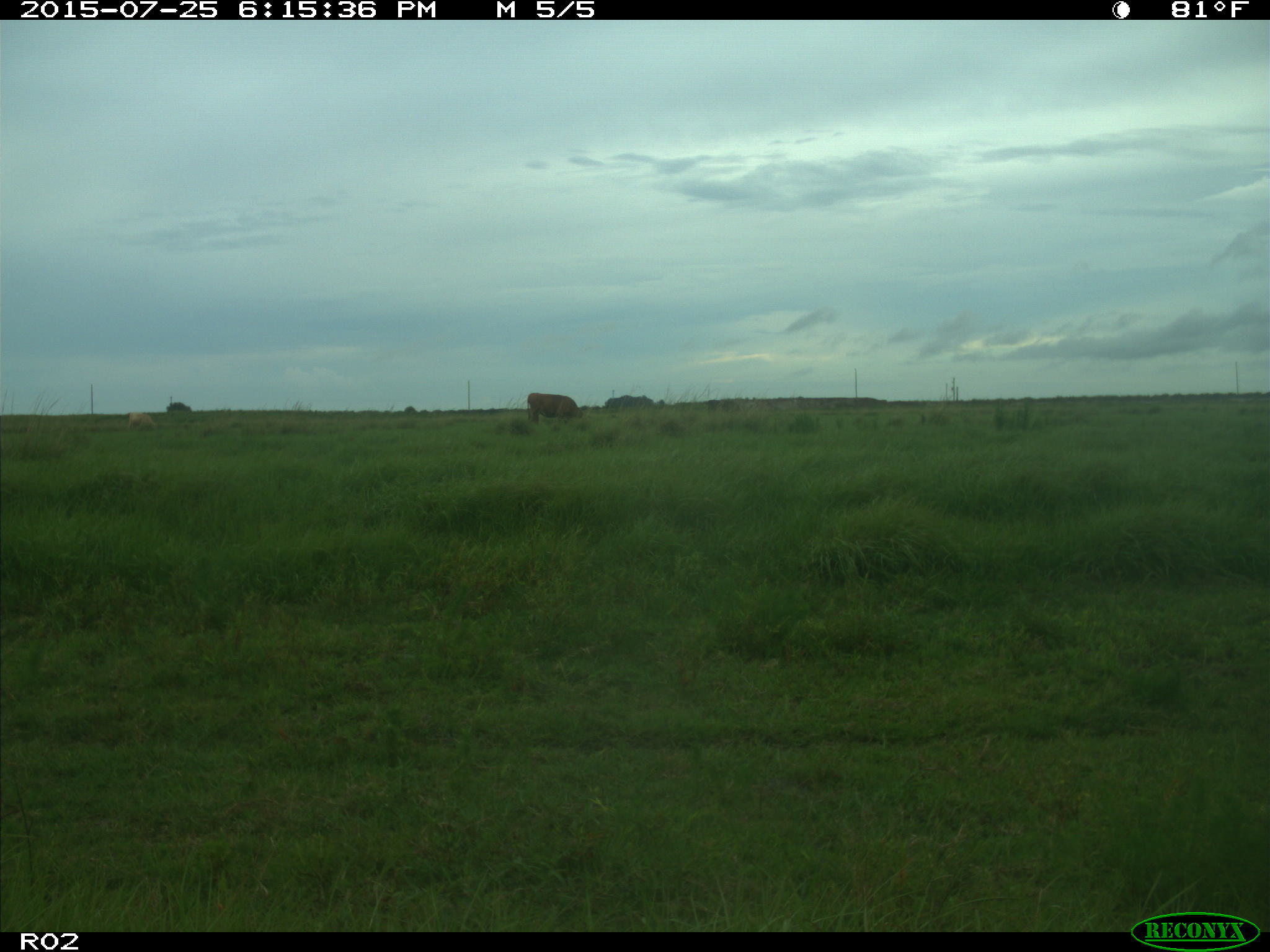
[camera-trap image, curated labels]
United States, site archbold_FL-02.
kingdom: Animalia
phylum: Chordata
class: Mammalia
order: Artiodactyla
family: Bovidae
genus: Bos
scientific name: Bos taurus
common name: domestic cow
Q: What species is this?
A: Bos taurus (domestic cow).